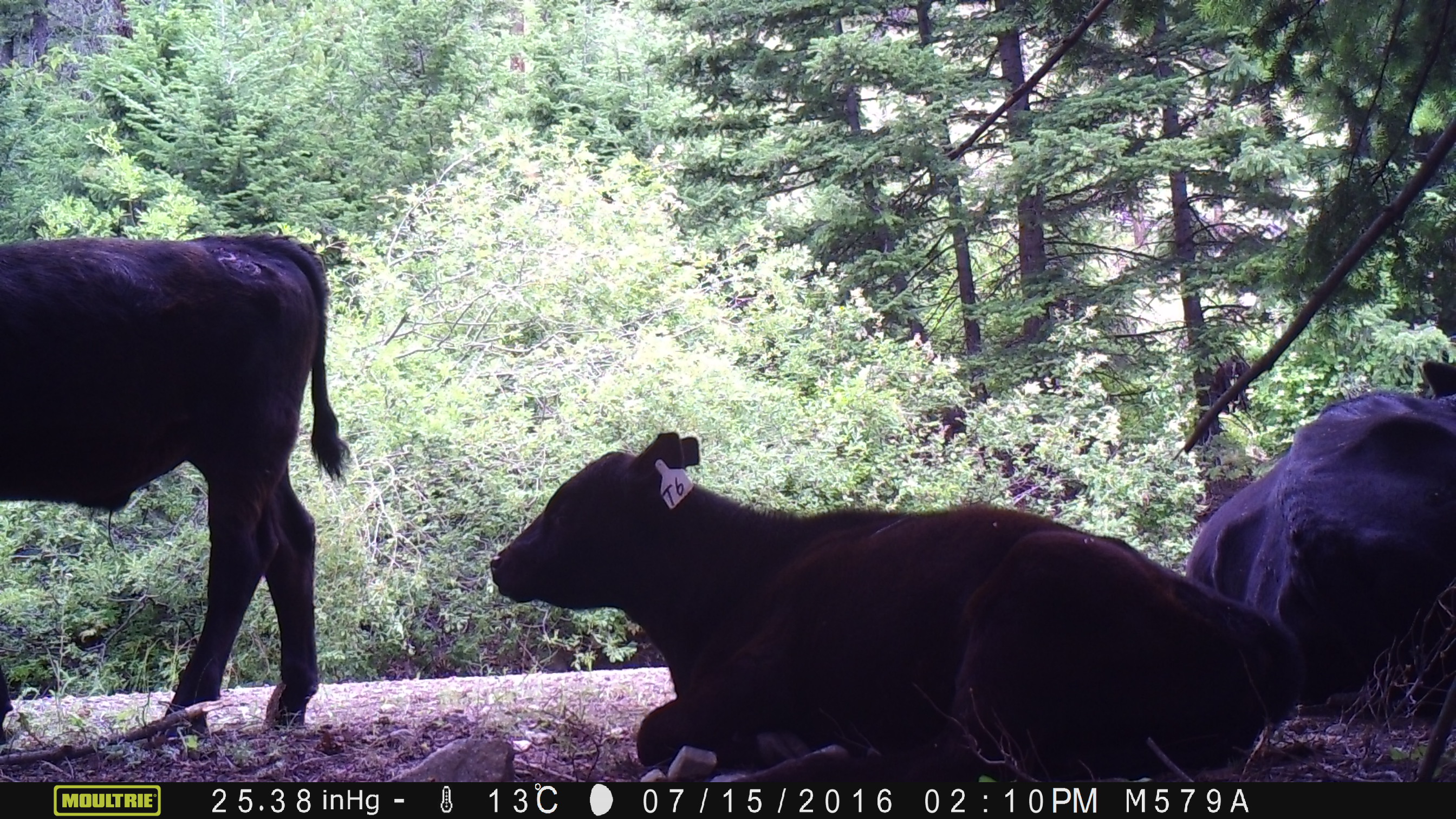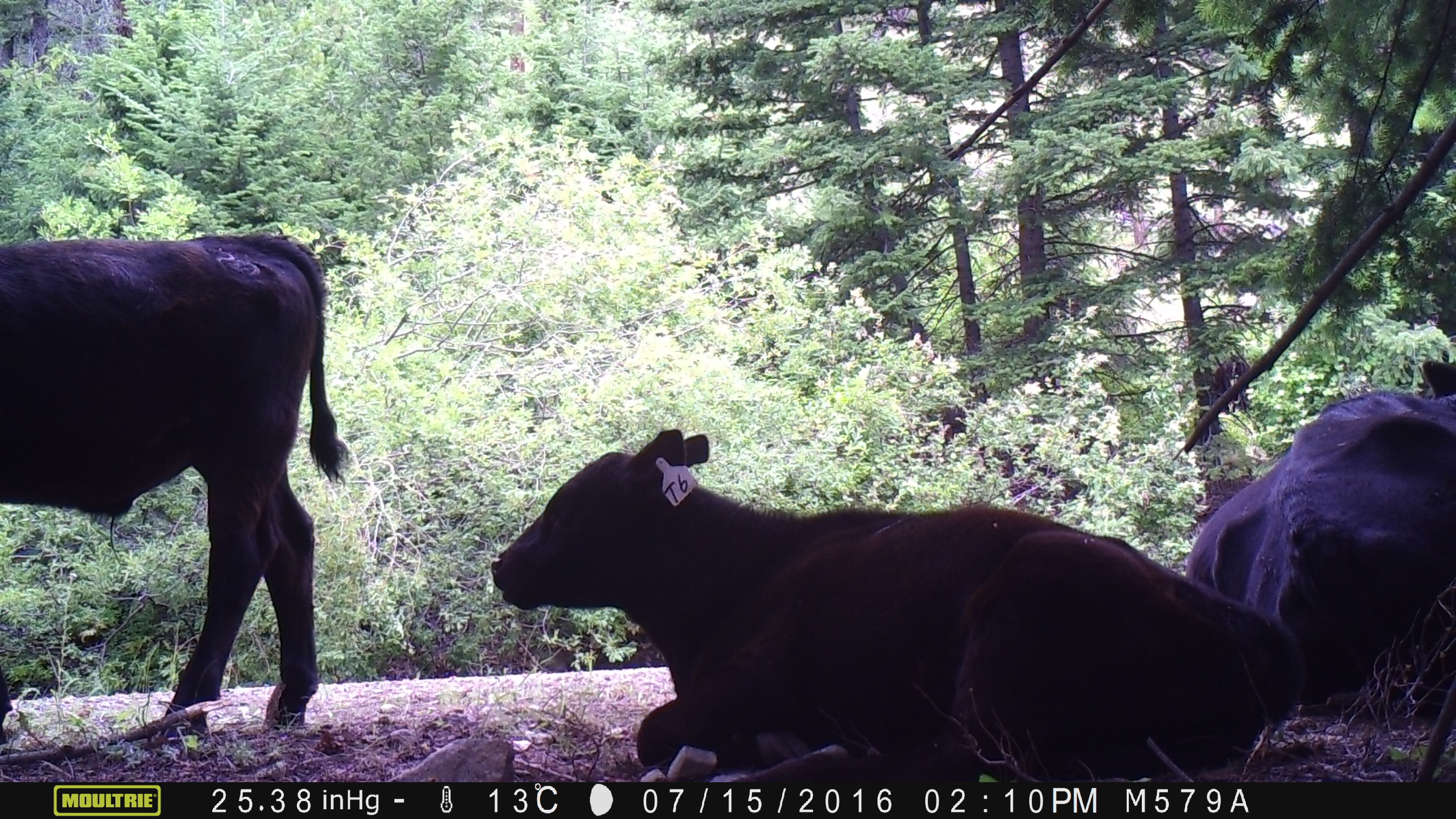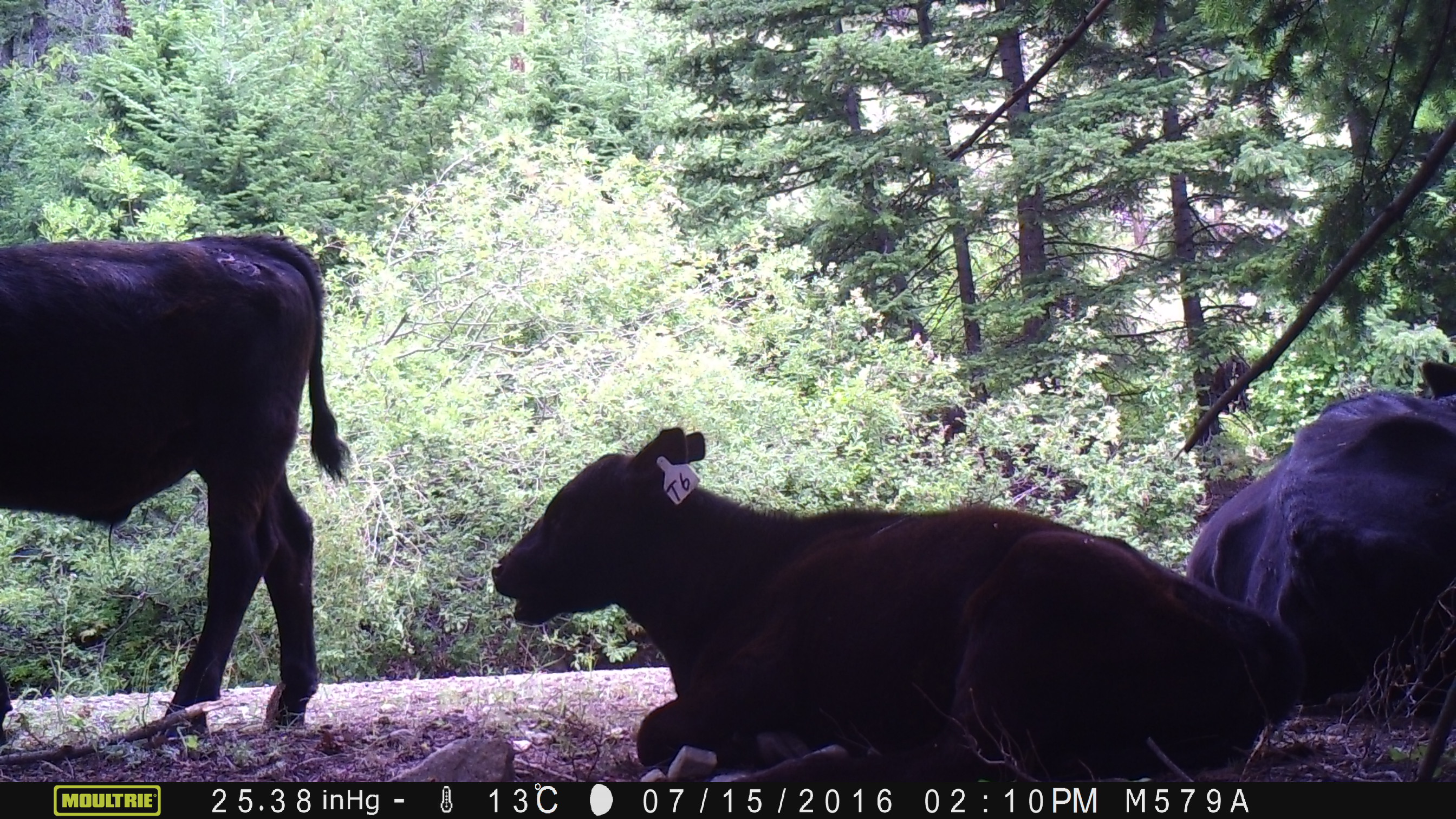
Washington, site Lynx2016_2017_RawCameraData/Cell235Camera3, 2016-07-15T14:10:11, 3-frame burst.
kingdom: Animalia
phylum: Chordata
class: Mammalia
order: Artiodactyla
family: Bovidae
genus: Bos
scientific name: Bos taurus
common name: domestic cattle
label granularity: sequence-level